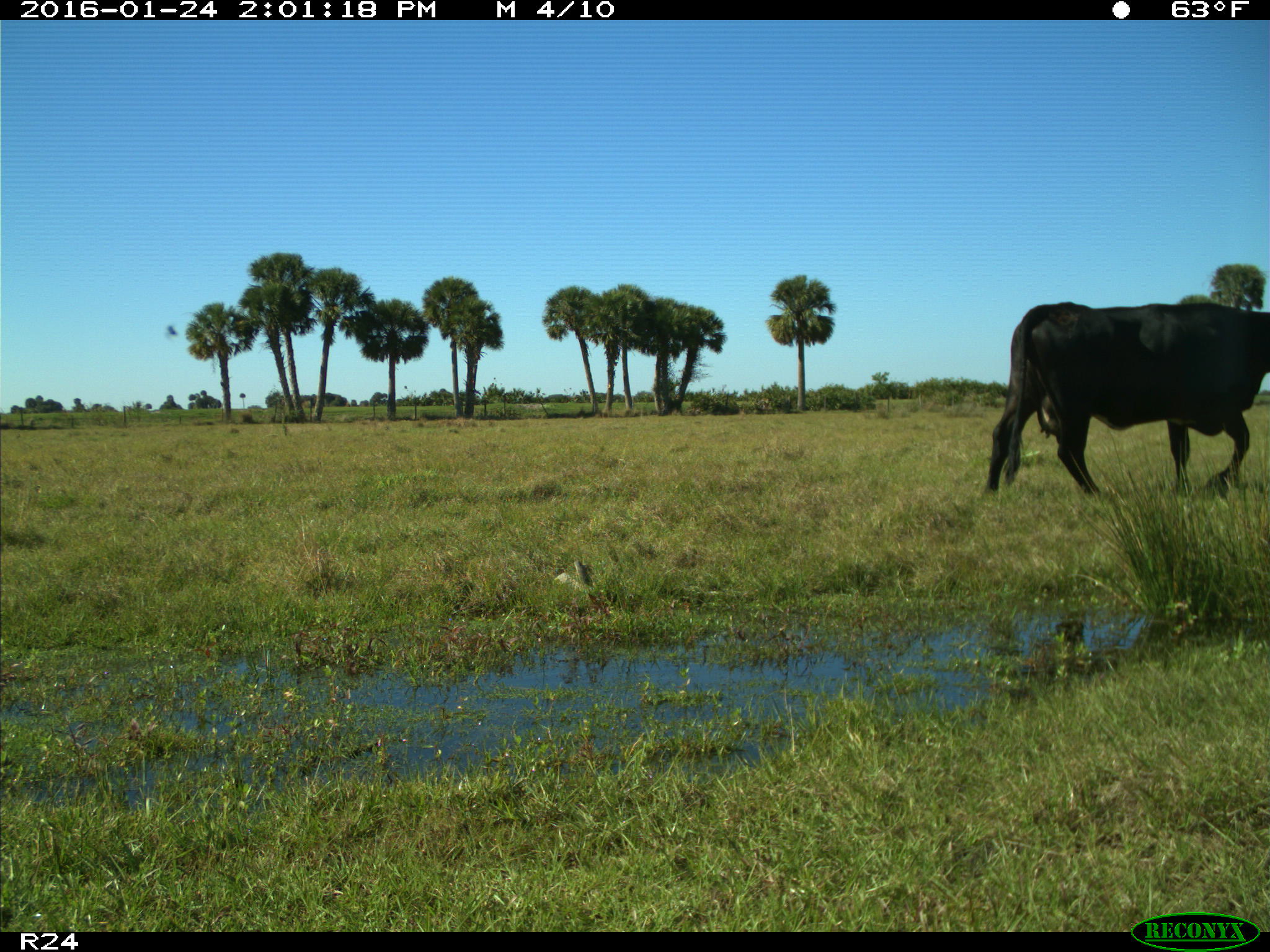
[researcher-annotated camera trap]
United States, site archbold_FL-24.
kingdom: Animalia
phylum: Chordata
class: Mammalia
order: Artiodactyla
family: Bovidae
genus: Bos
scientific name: Bos taurus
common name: domestic cow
Bos taurus (domestic cow).